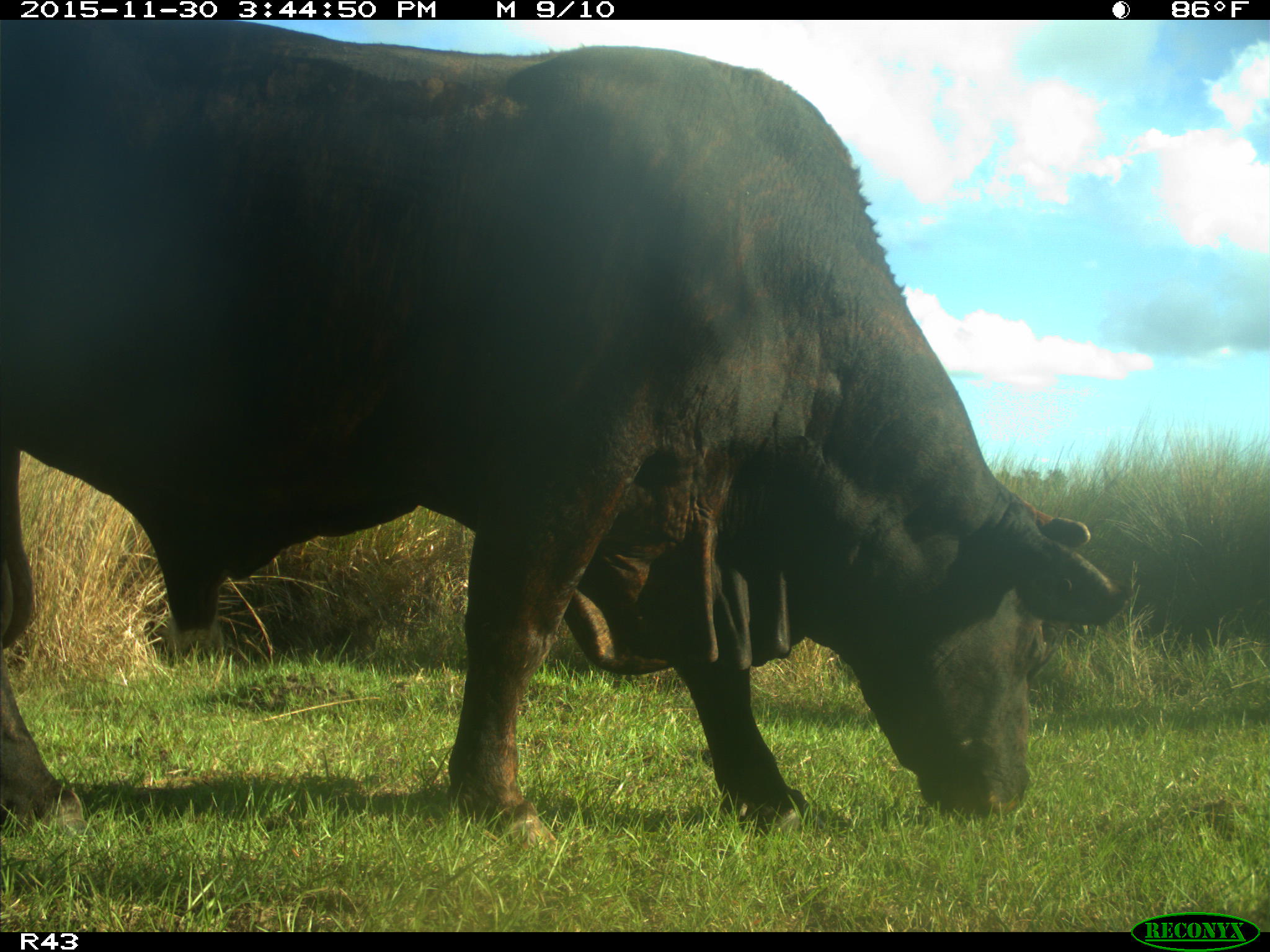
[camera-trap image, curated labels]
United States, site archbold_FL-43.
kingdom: Animalia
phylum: Chordata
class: Mammalia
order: Artiodactyla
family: Bovidae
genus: Bos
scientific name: Bos taurus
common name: domestic cow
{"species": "Bos taurus (domestic cow)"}